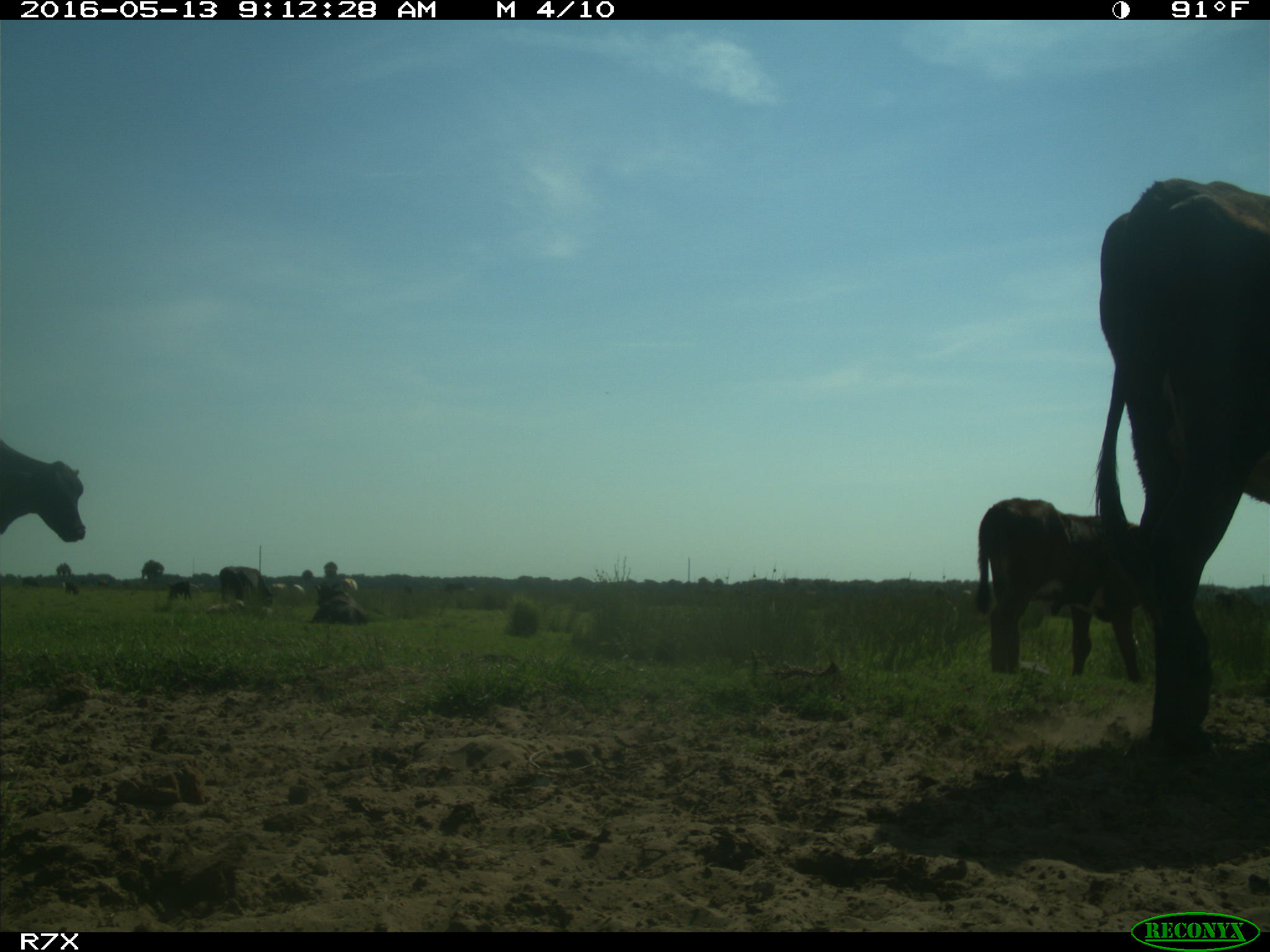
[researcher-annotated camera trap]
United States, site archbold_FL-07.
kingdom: Animalia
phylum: Chordata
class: Mammalia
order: Artiodactyla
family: Bovidae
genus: Bos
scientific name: Bos taurus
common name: domestic cow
Bos taurus (domestic cow).